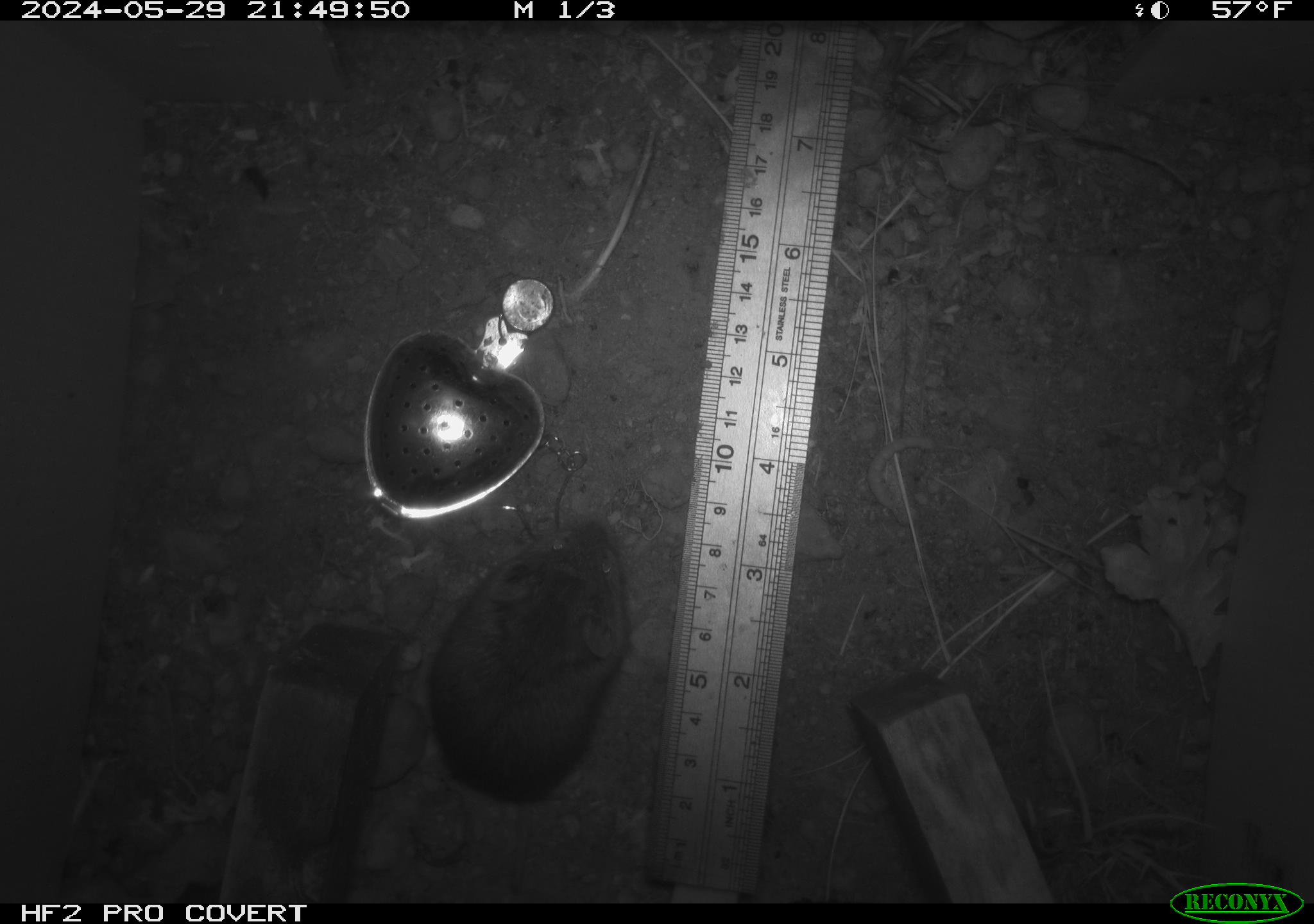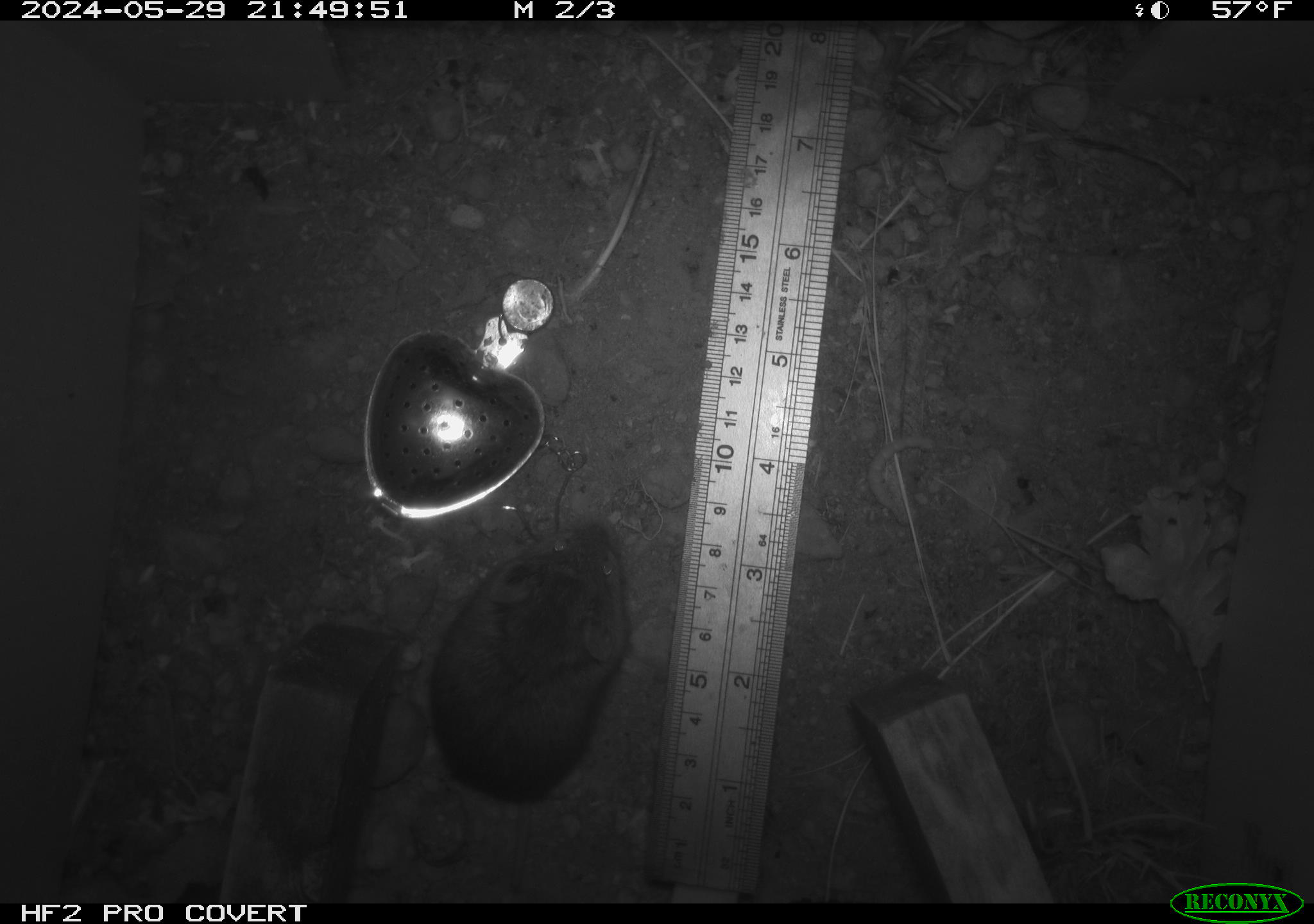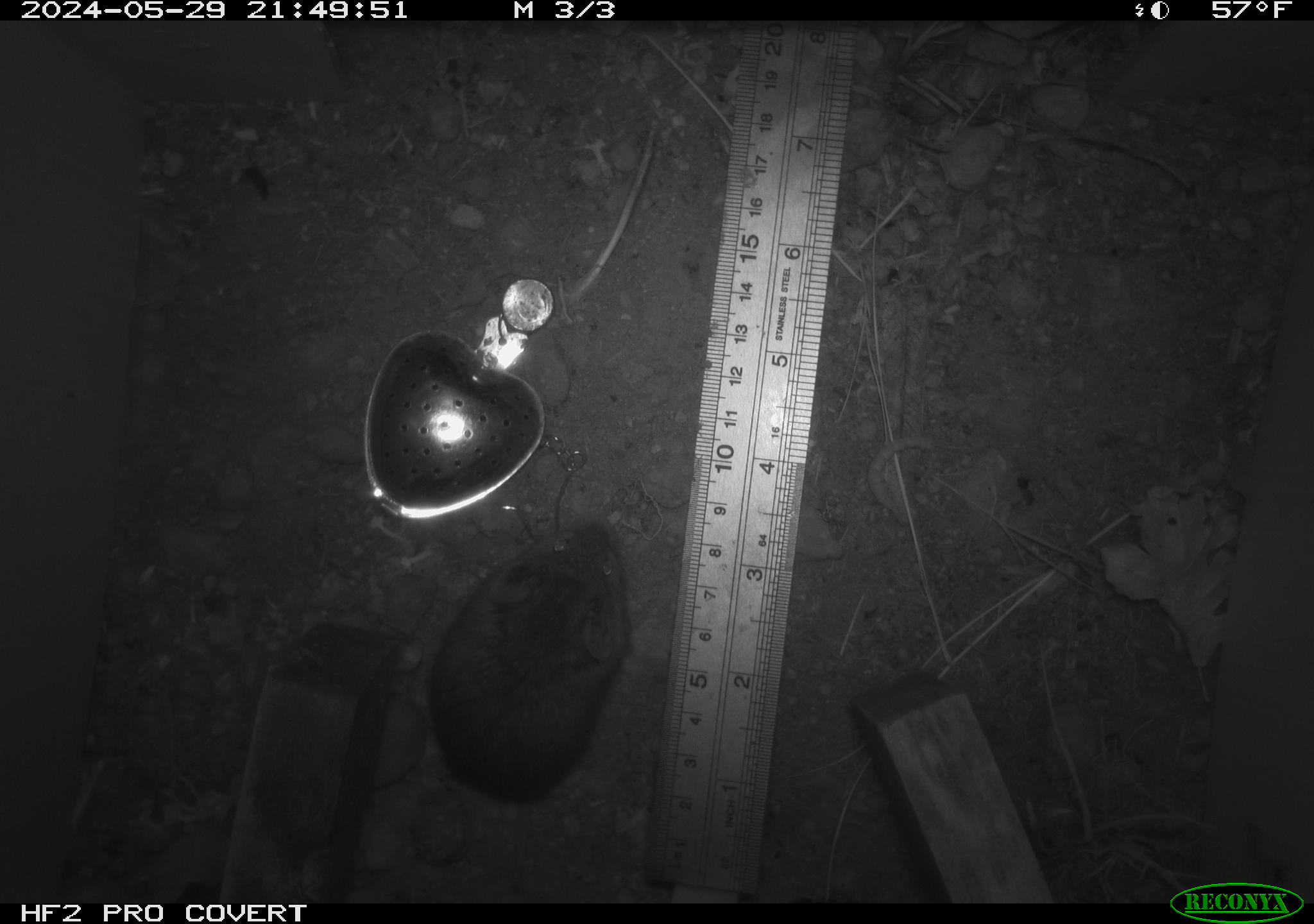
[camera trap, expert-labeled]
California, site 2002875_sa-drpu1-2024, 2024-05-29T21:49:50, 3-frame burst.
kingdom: Animalia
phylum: Chordata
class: Mammalia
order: Rodentia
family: Cricetidae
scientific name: Arvicolinae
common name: voles, lemmings, and muskrats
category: arvicolinae subfamily